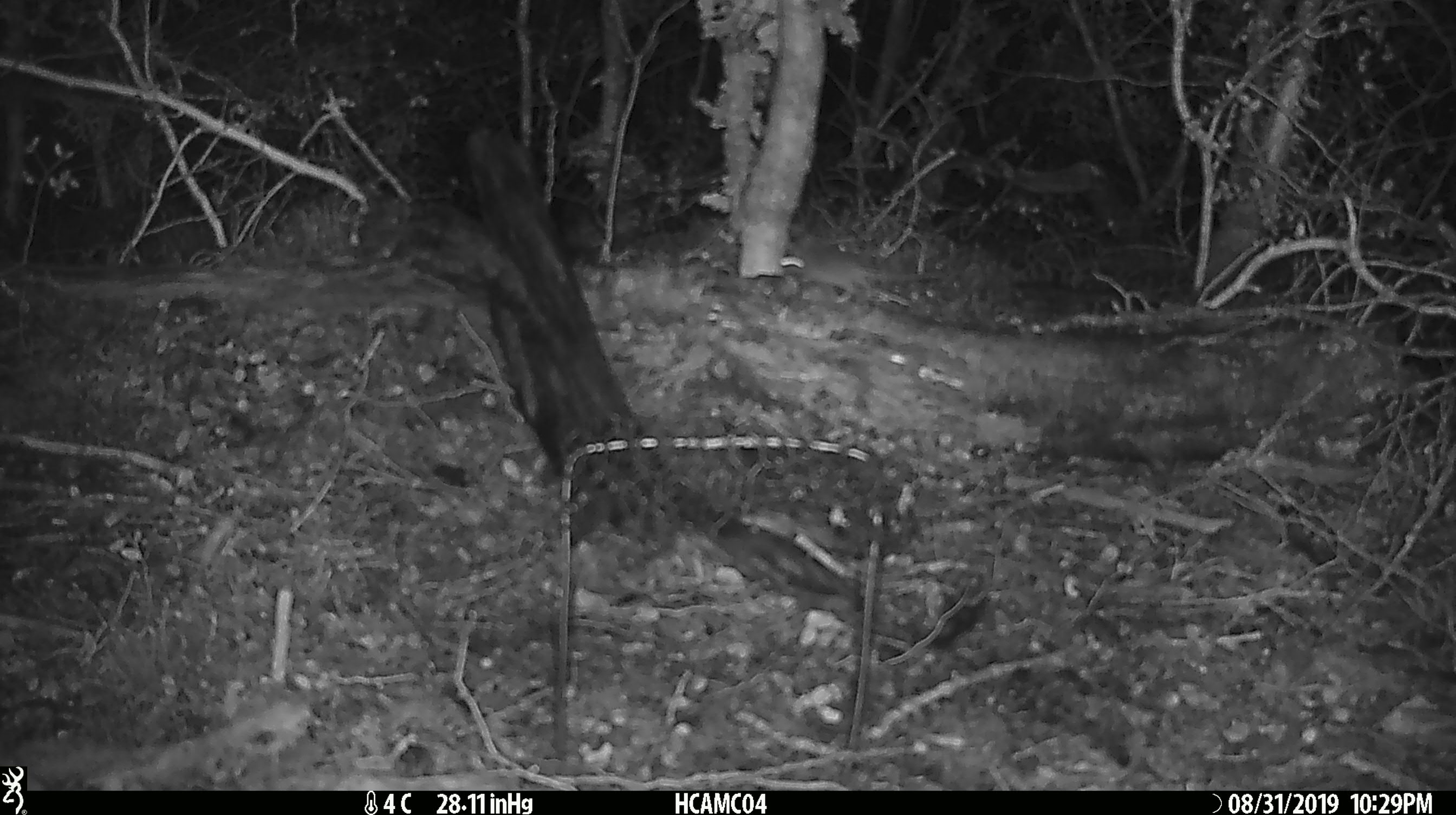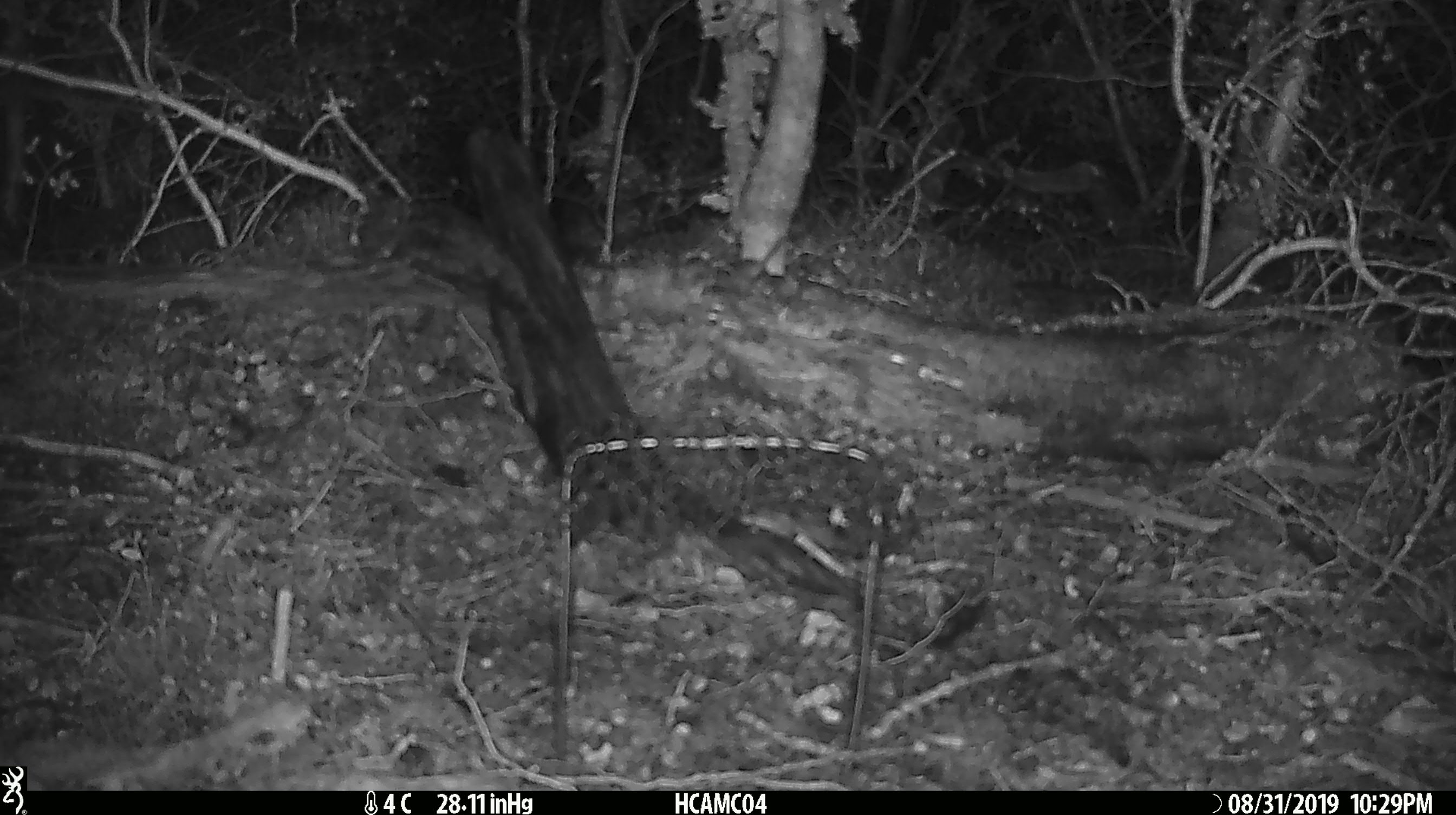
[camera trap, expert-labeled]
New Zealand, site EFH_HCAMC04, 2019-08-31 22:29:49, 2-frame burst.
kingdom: Animalia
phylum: Chordata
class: Mammalia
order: Rodentia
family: Muridae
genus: Mus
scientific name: Mus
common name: mouse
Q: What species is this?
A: Mouse (Mus).